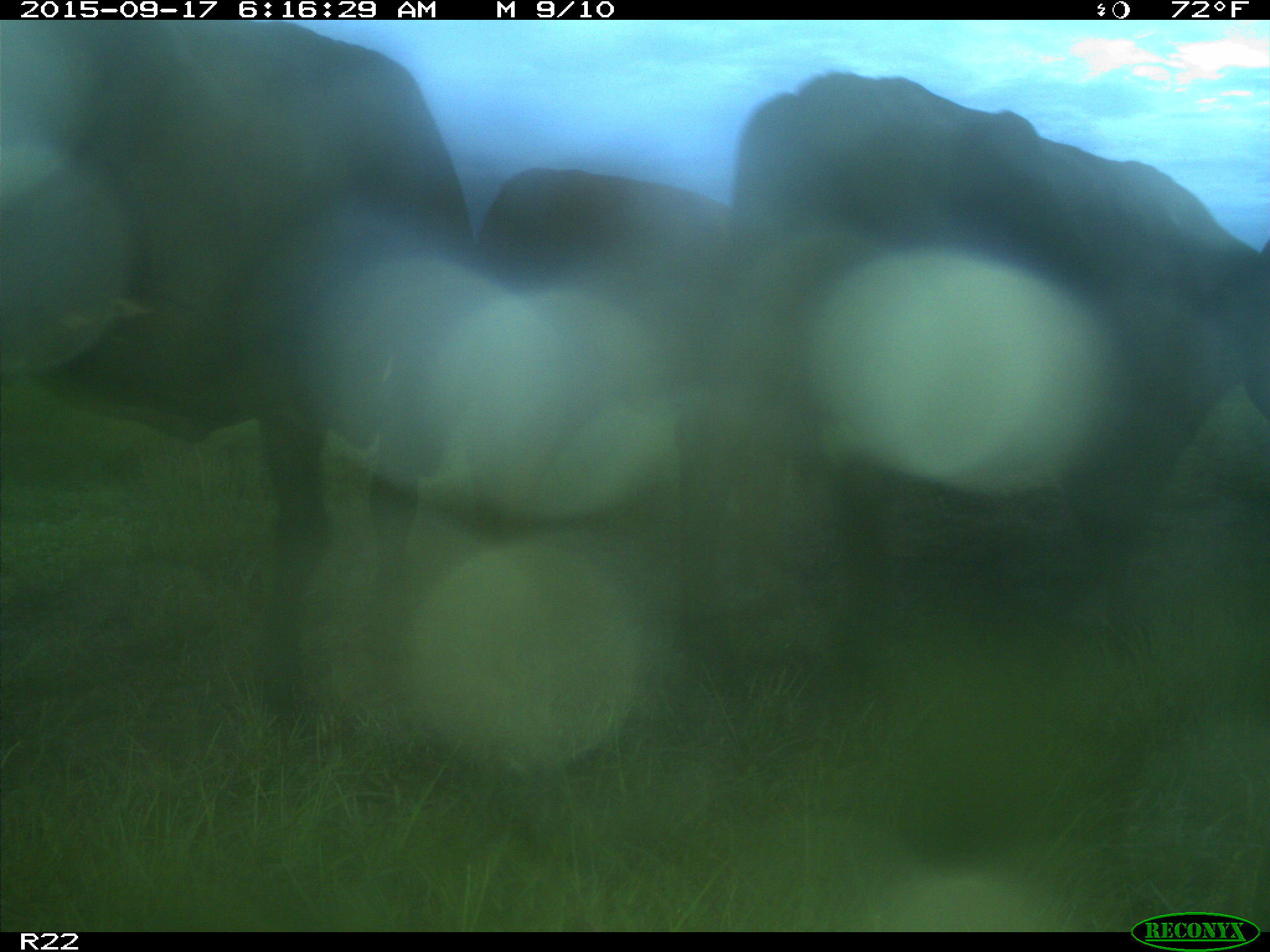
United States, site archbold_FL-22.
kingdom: Animalia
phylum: Chordata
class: Mammalia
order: Artiodactyla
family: Bovidae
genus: Bos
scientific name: Bos taurus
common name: domestic cow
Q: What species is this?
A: Bos taurus (domestic cow).